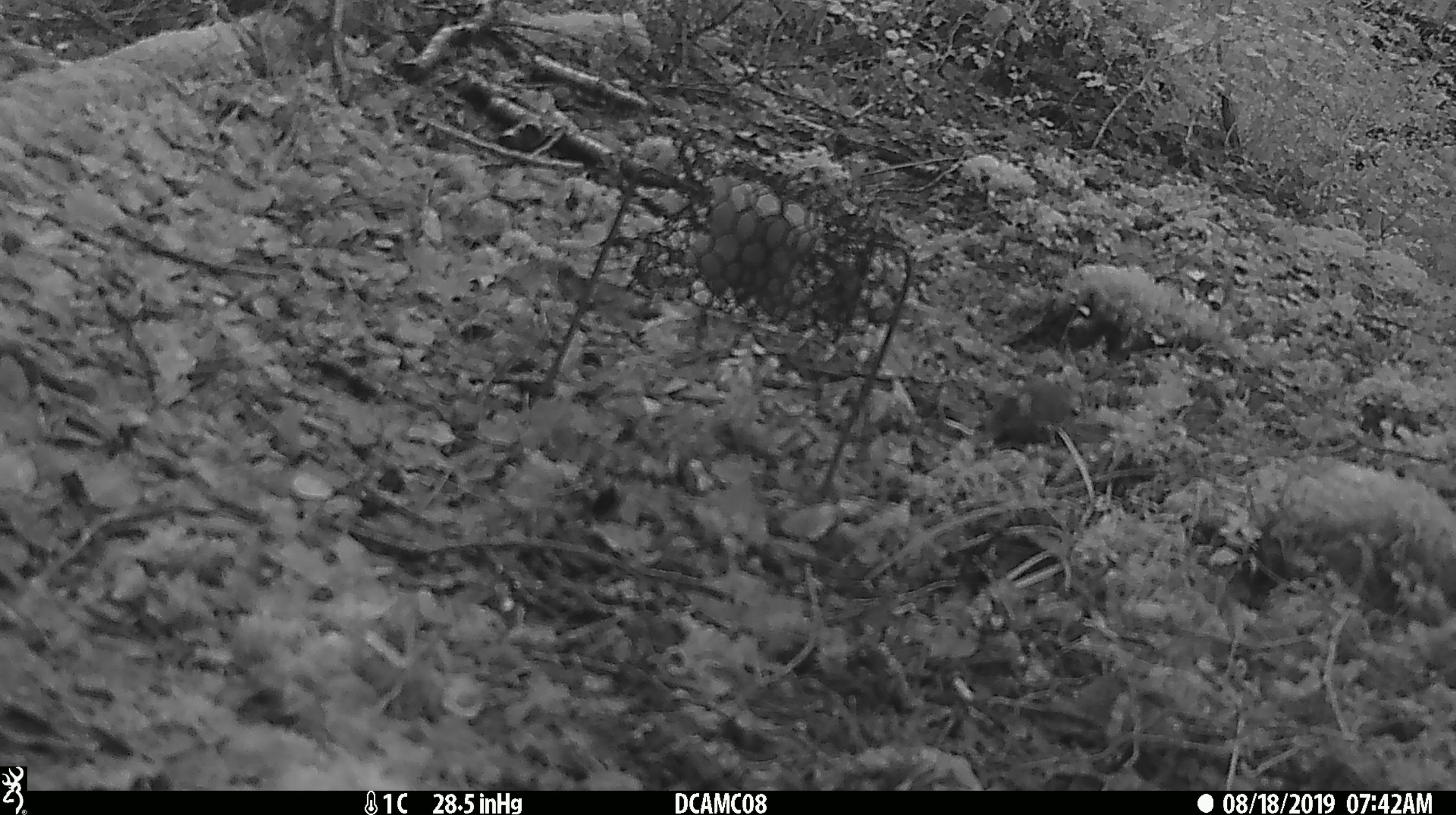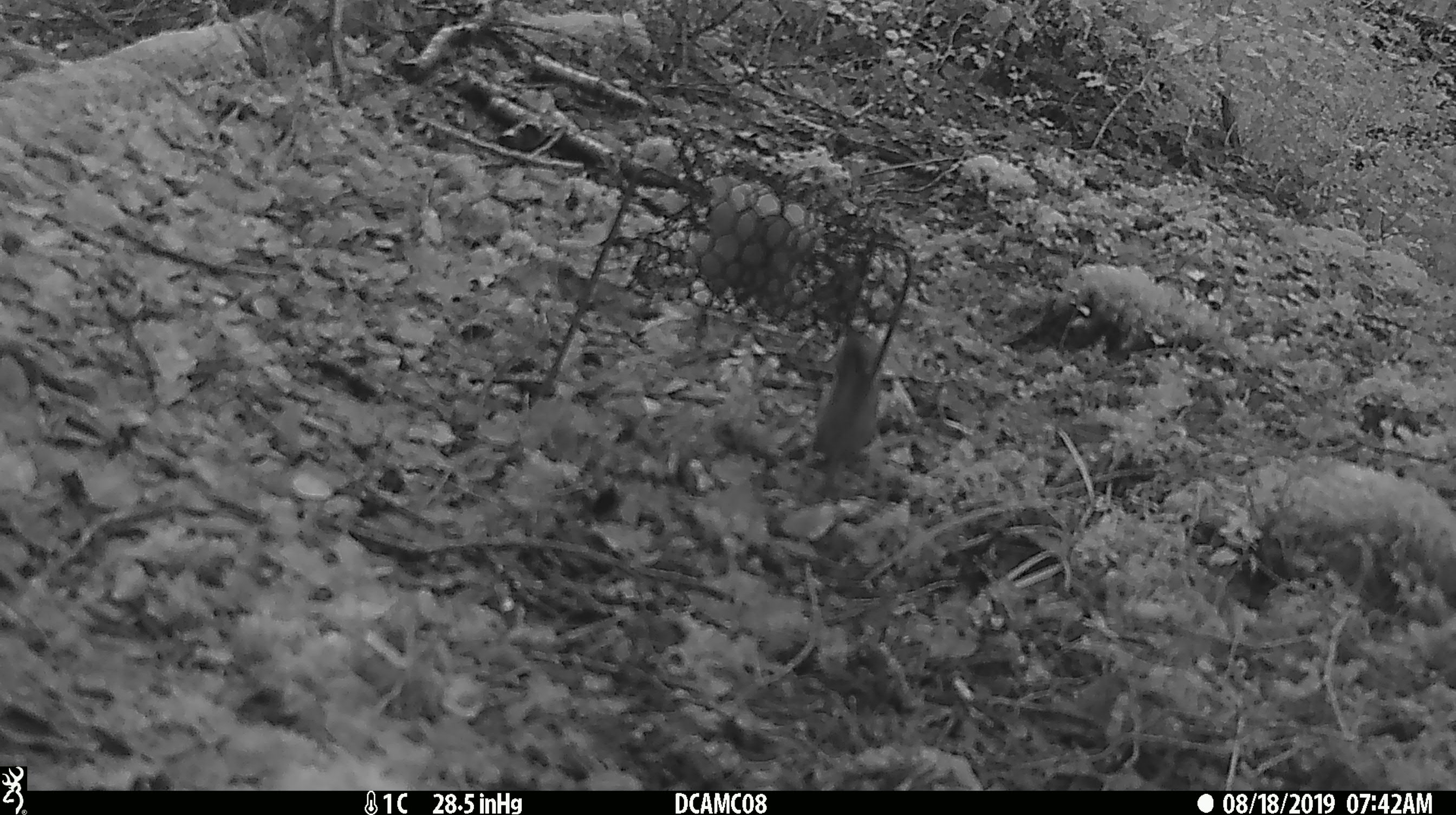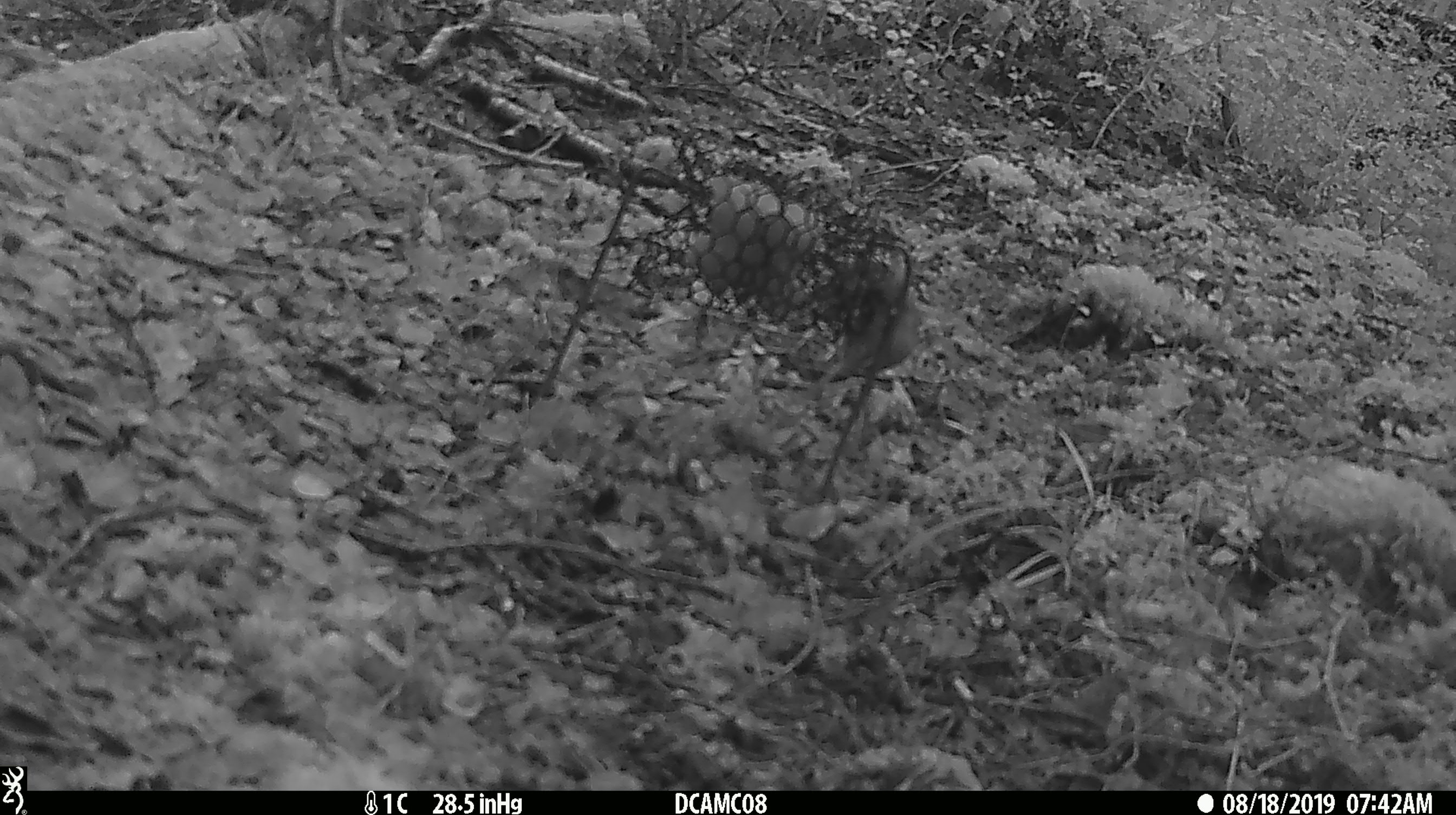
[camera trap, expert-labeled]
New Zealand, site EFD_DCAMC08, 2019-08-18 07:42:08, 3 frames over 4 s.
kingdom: Animalia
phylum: Chordata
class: Mammalia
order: Rodentia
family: Muridae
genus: Mus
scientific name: Mus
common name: mouse